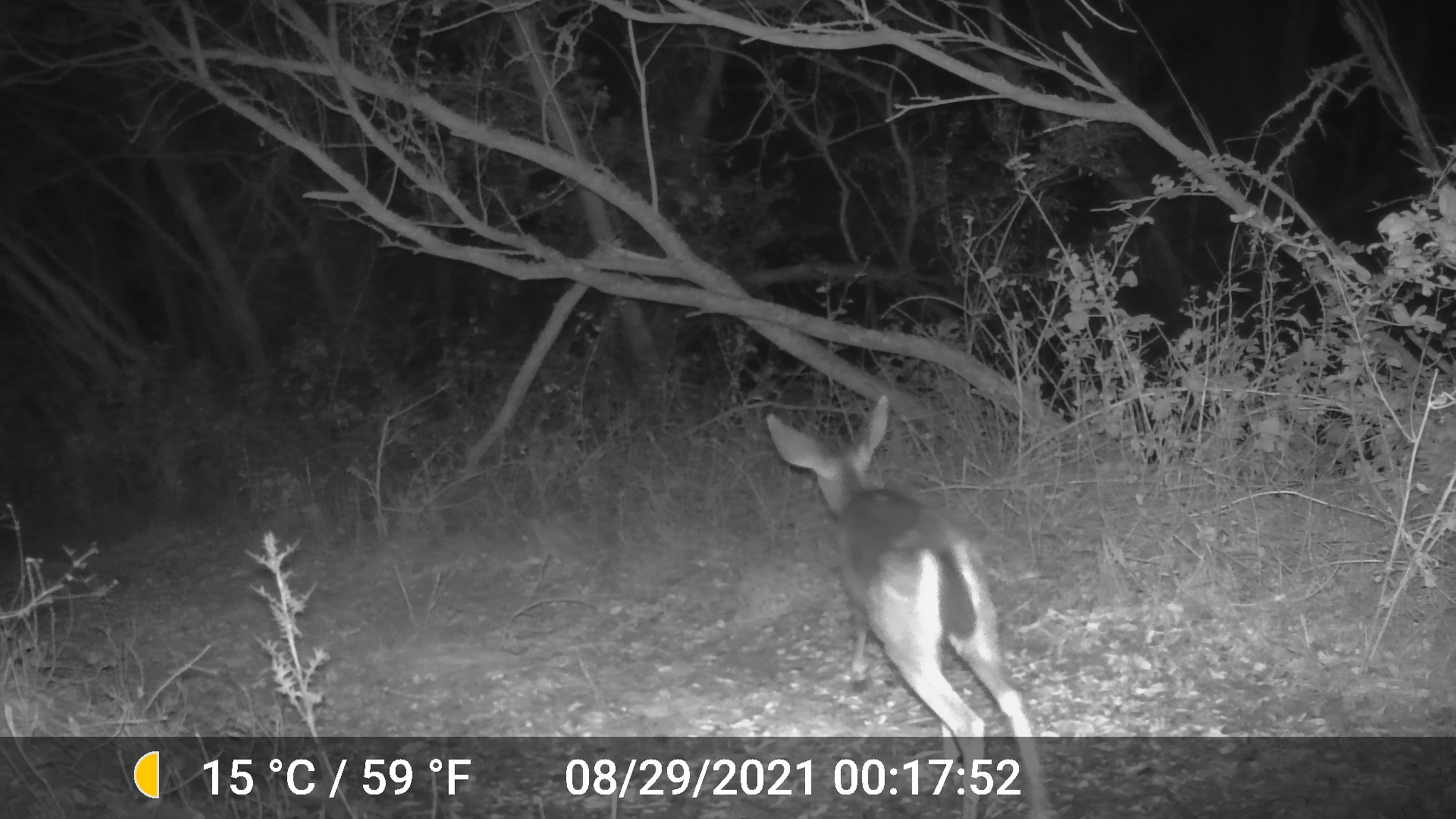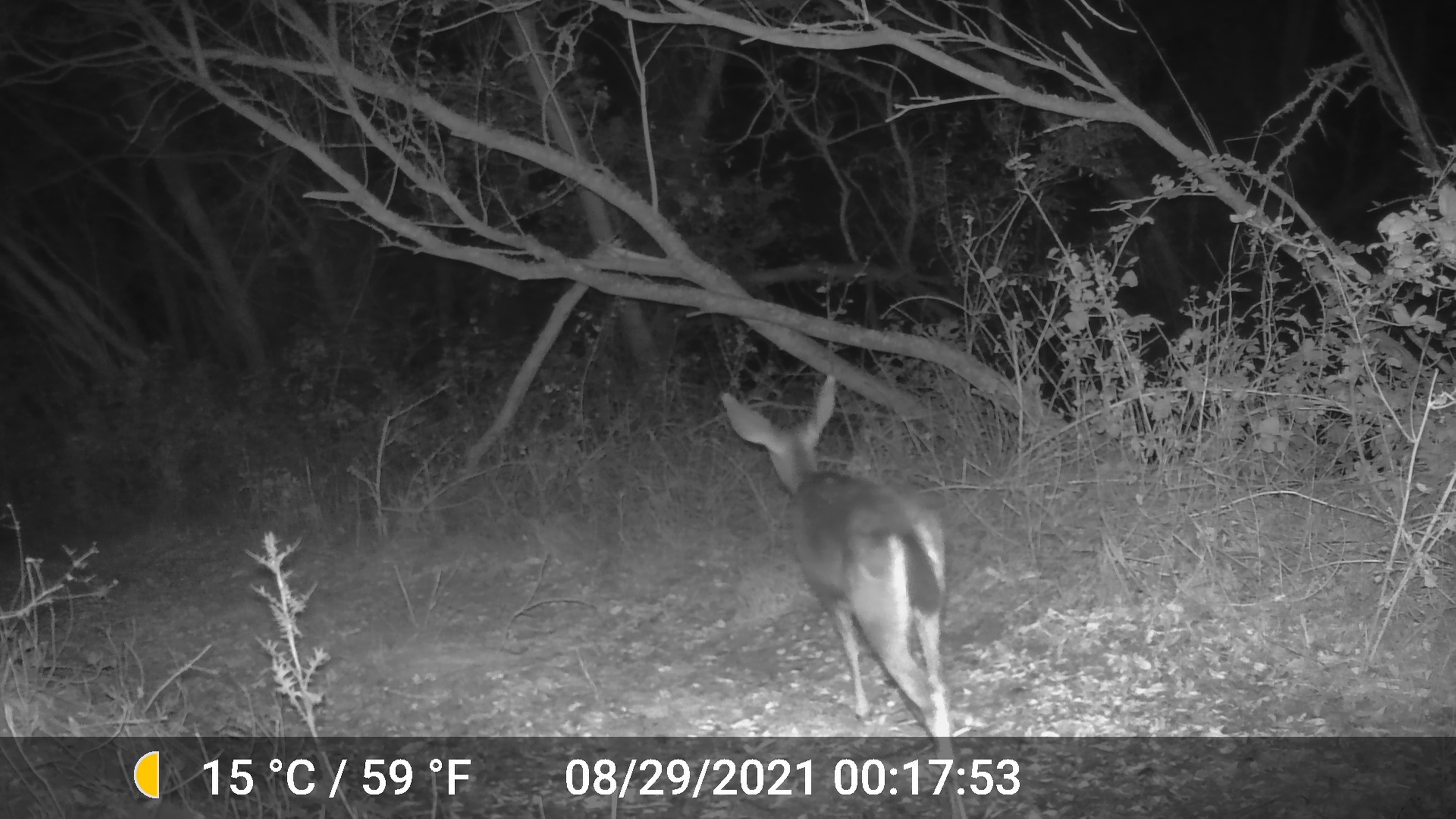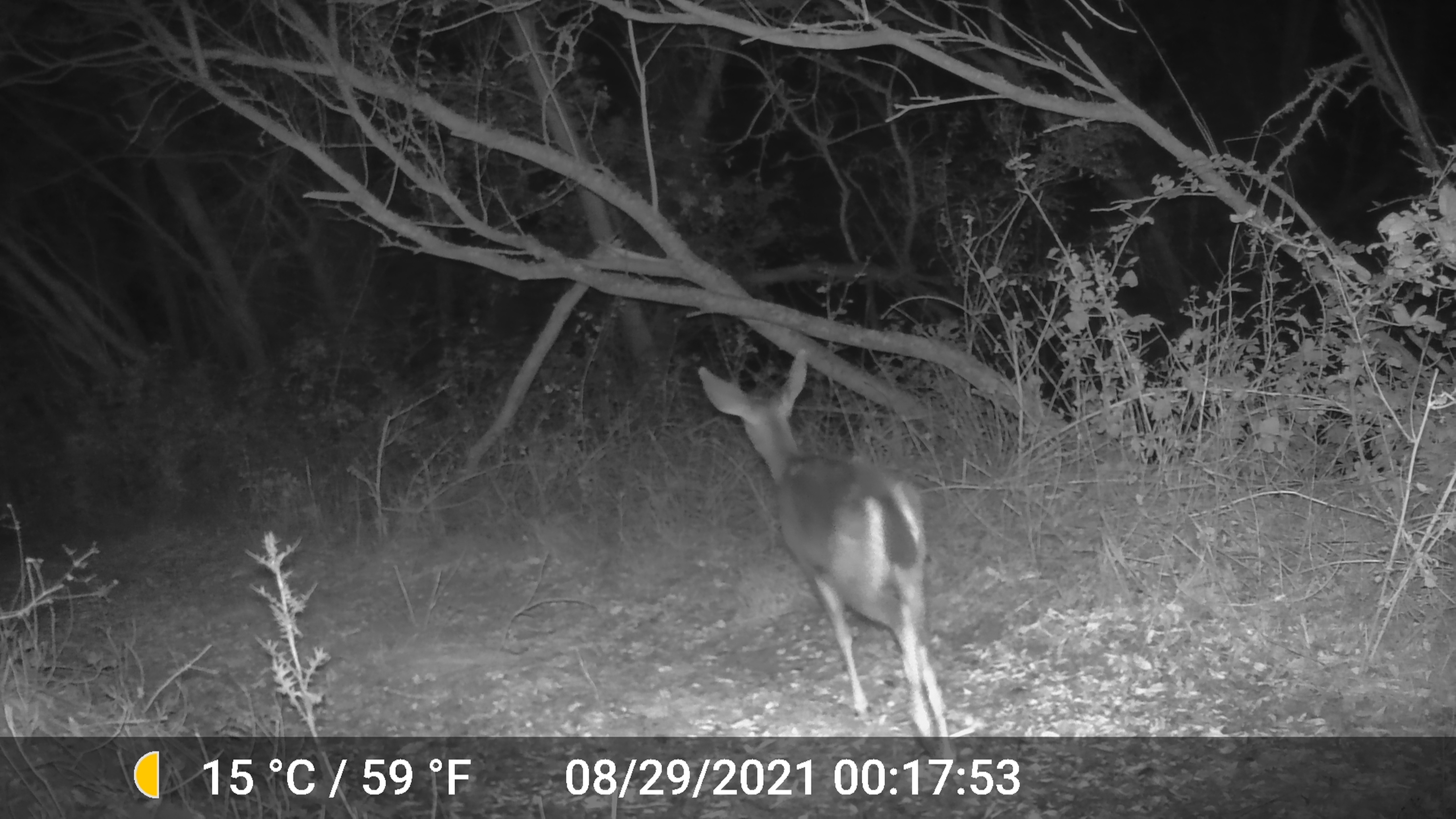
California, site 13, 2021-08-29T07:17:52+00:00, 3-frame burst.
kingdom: Animalia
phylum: Chordata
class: Mammalia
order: Artiodactyla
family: Cervidae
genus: Odocoileus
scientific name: Odocoileus hemionus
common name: mule deer